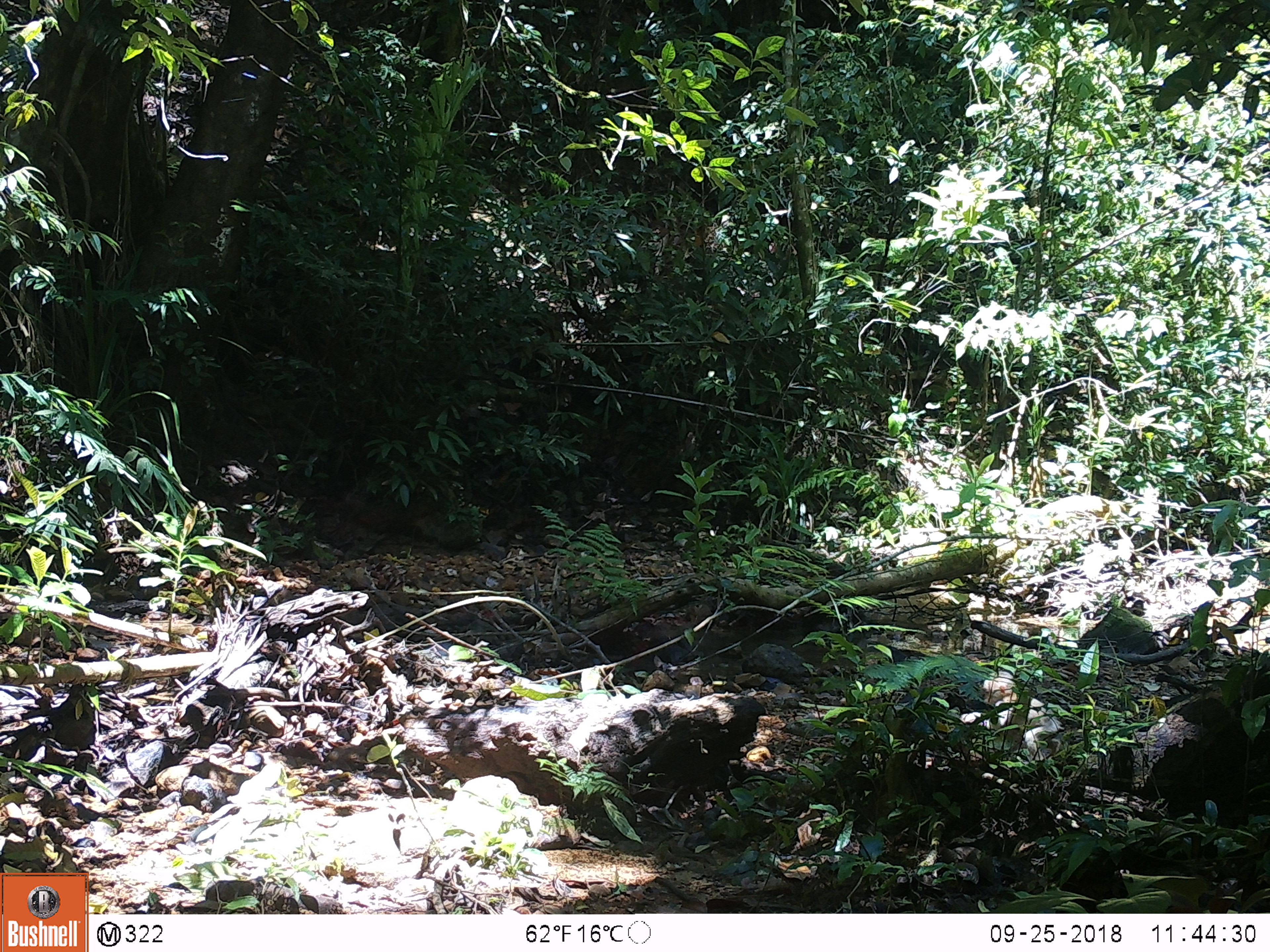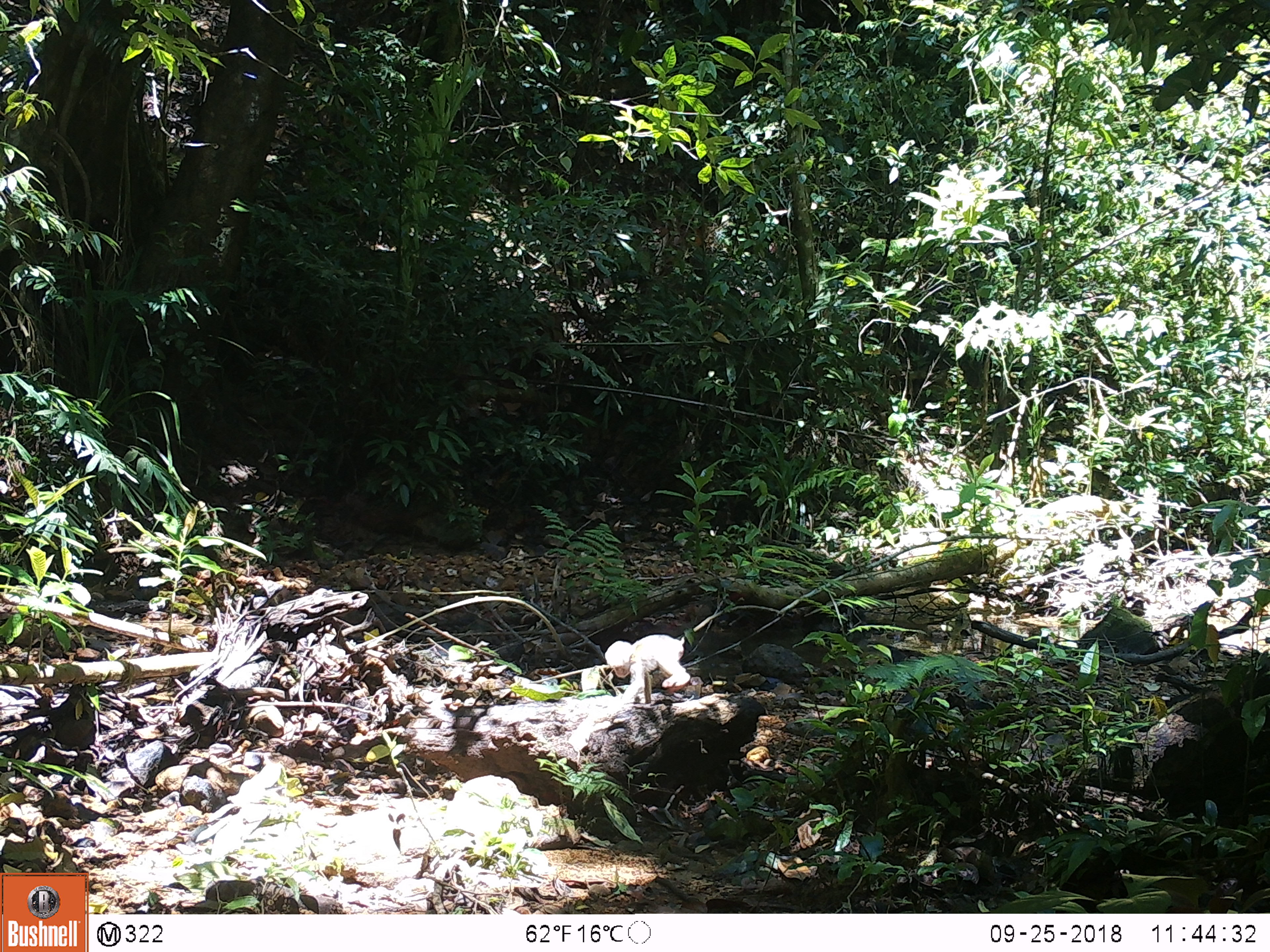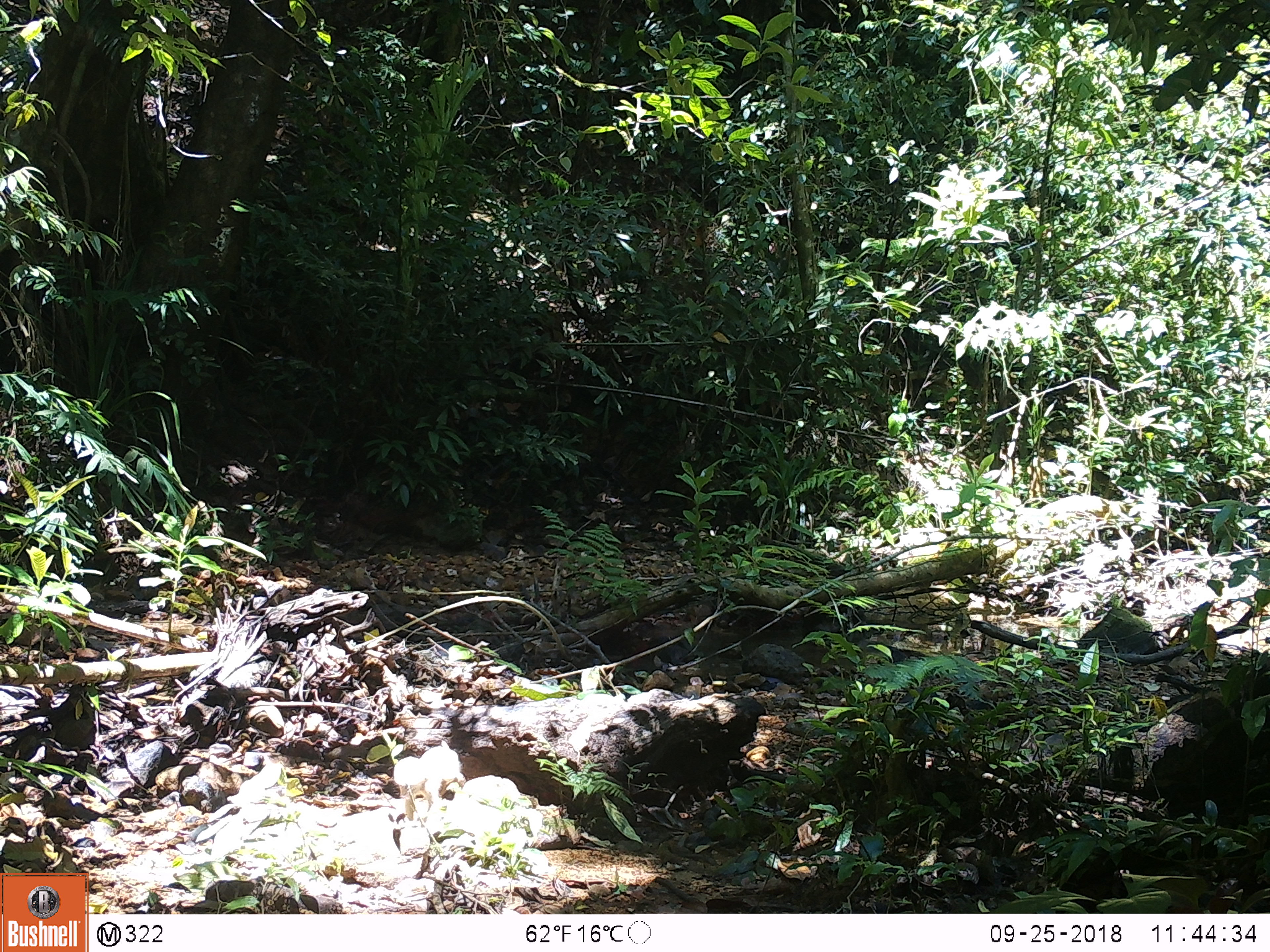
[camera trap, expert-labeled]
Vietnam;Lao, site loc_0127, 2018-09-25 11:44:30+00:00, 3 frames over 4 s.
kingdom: Animalia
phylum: Chordata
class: Mammalia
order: Primates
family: Cercopithecidae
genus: Macaca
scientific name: Macaca arctoides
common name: stump-tailed macaque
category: stump tailed macaque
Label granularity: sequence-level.